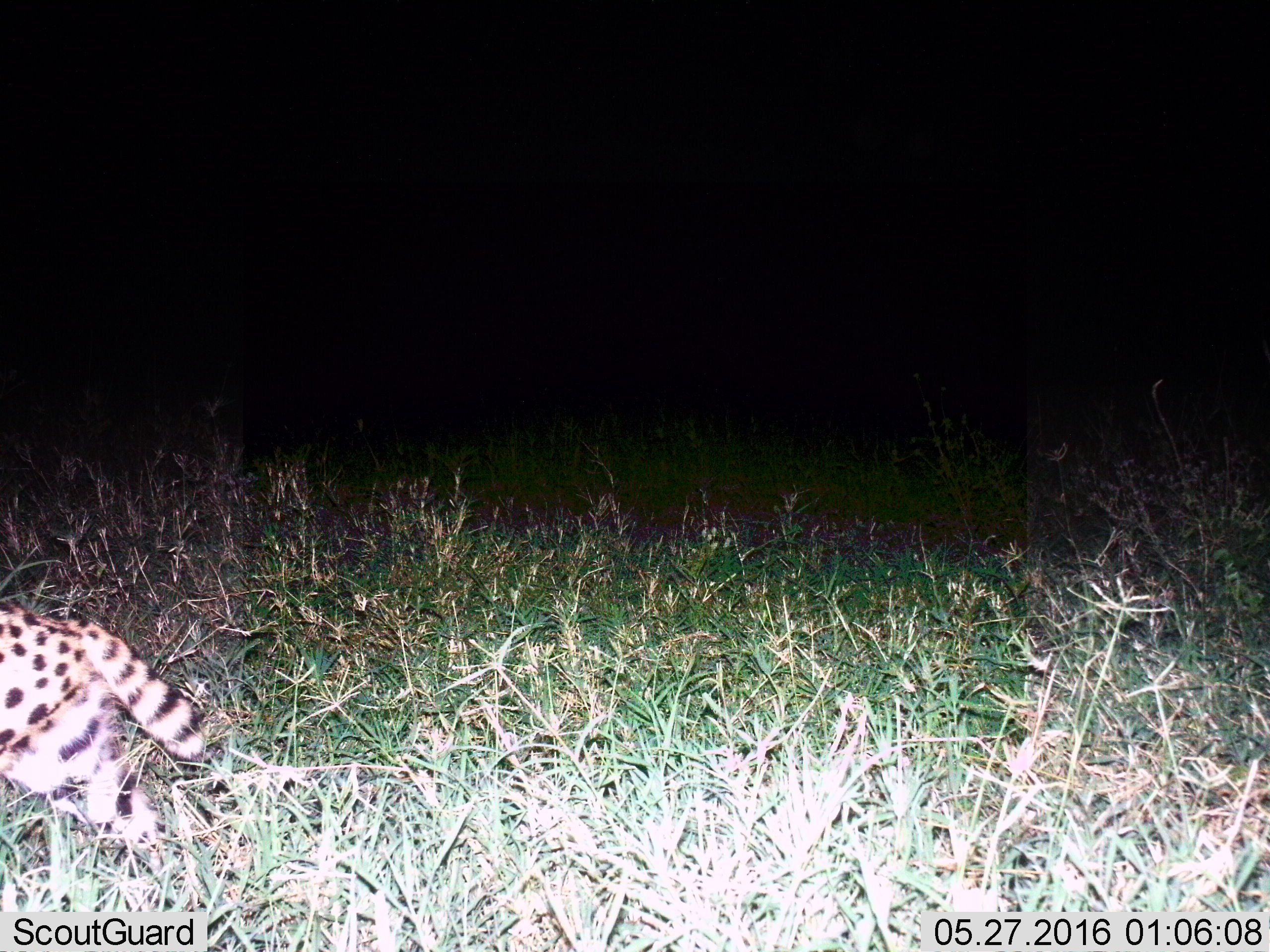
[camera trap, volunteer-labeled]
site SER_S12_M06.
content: unidentified animal